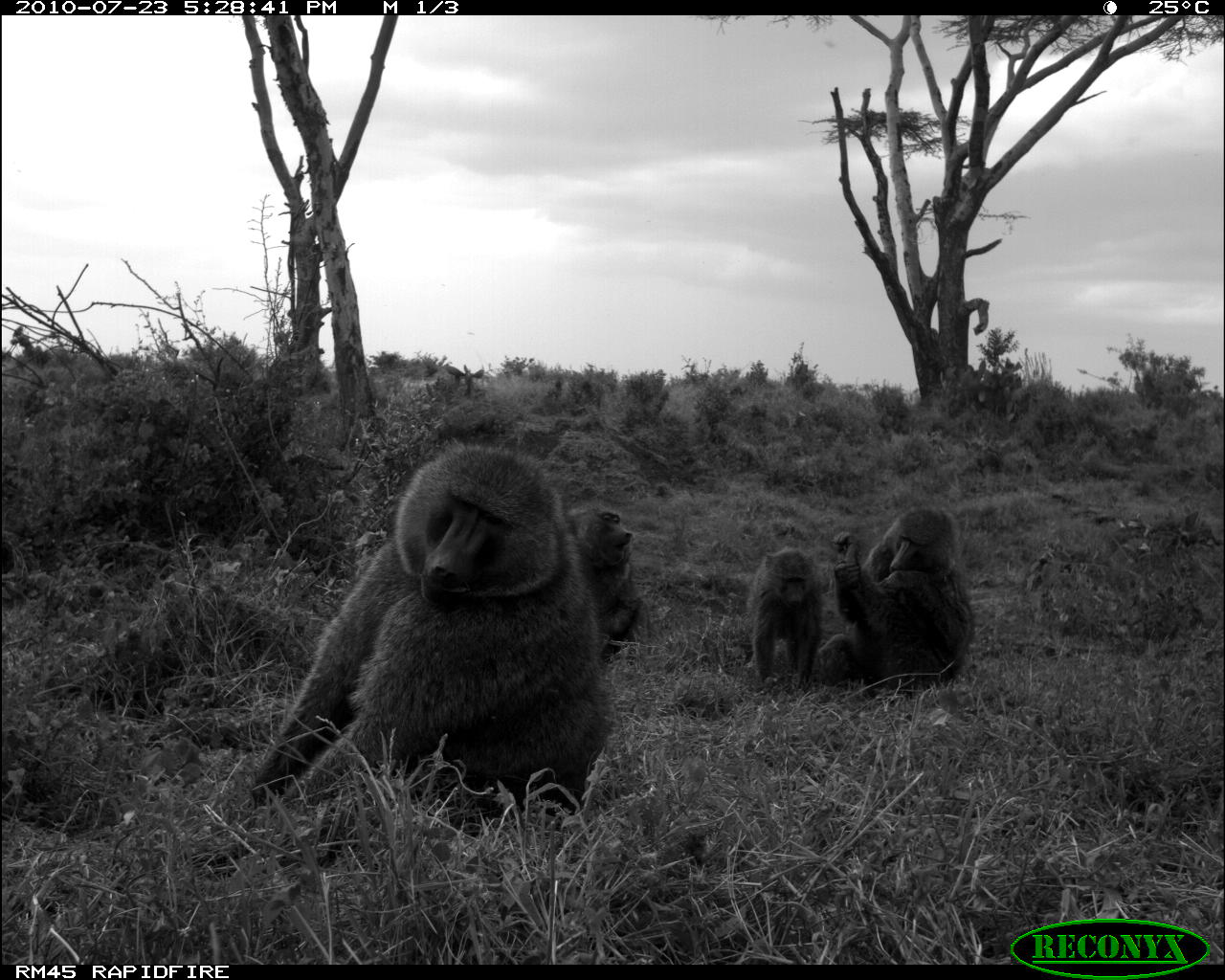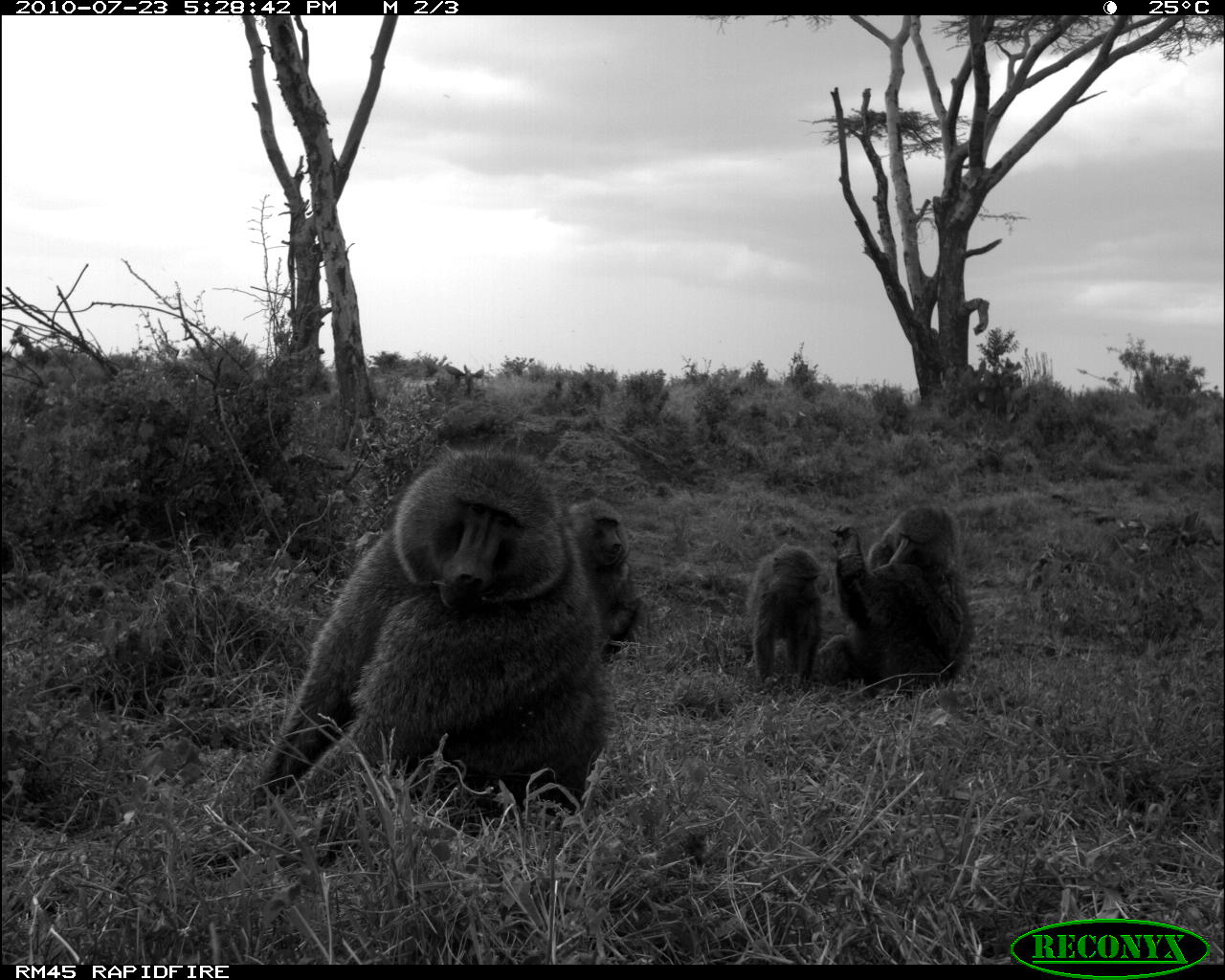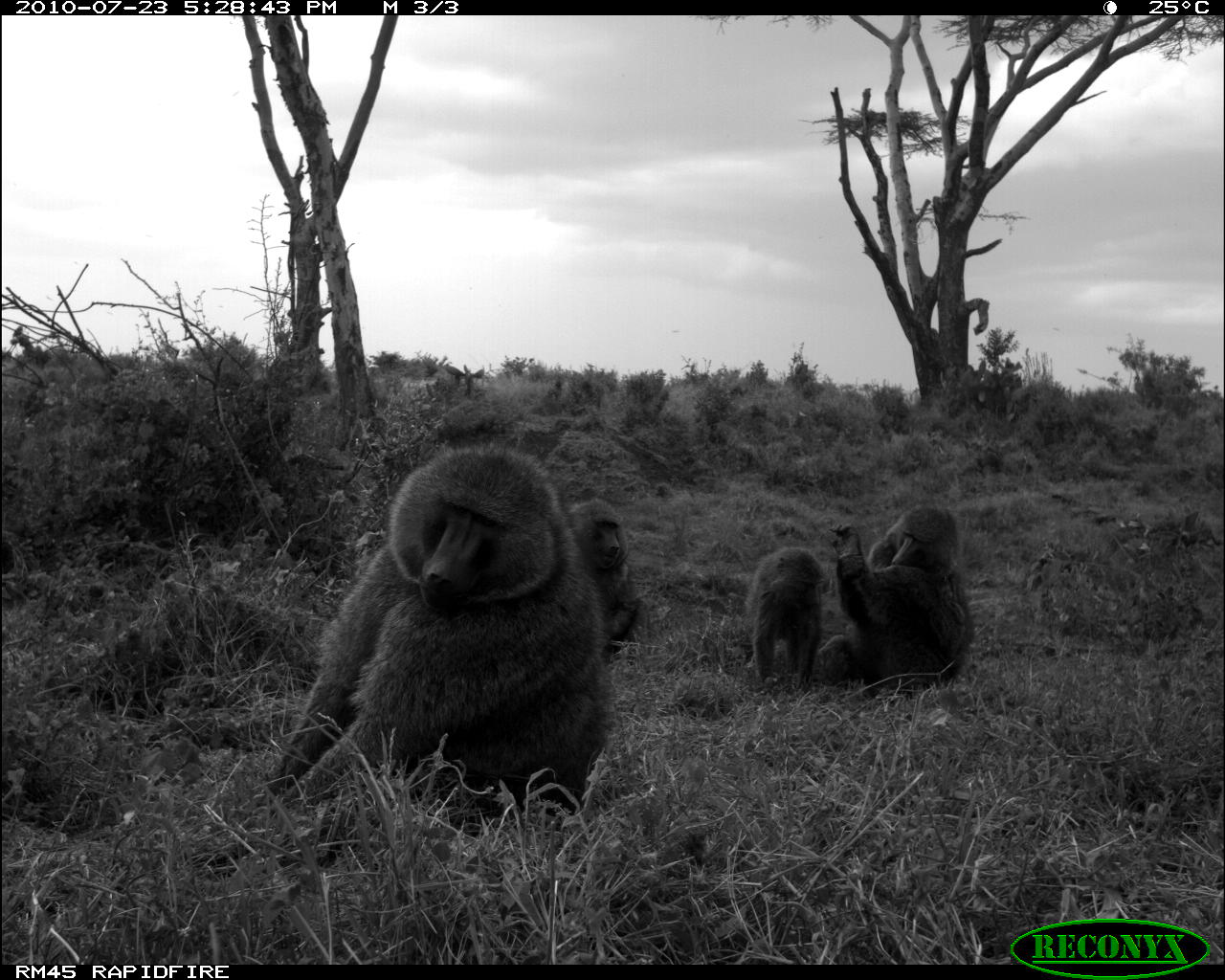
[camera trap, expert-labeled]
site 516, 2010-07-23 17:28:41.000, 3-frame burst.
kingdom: Animalia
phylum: Chordata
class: Mammalia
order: Primates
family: Cercopithecidae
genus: Papio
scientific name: Papio anubis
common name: olive baboon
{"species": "Papio anubis (olive baboon)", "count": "4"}